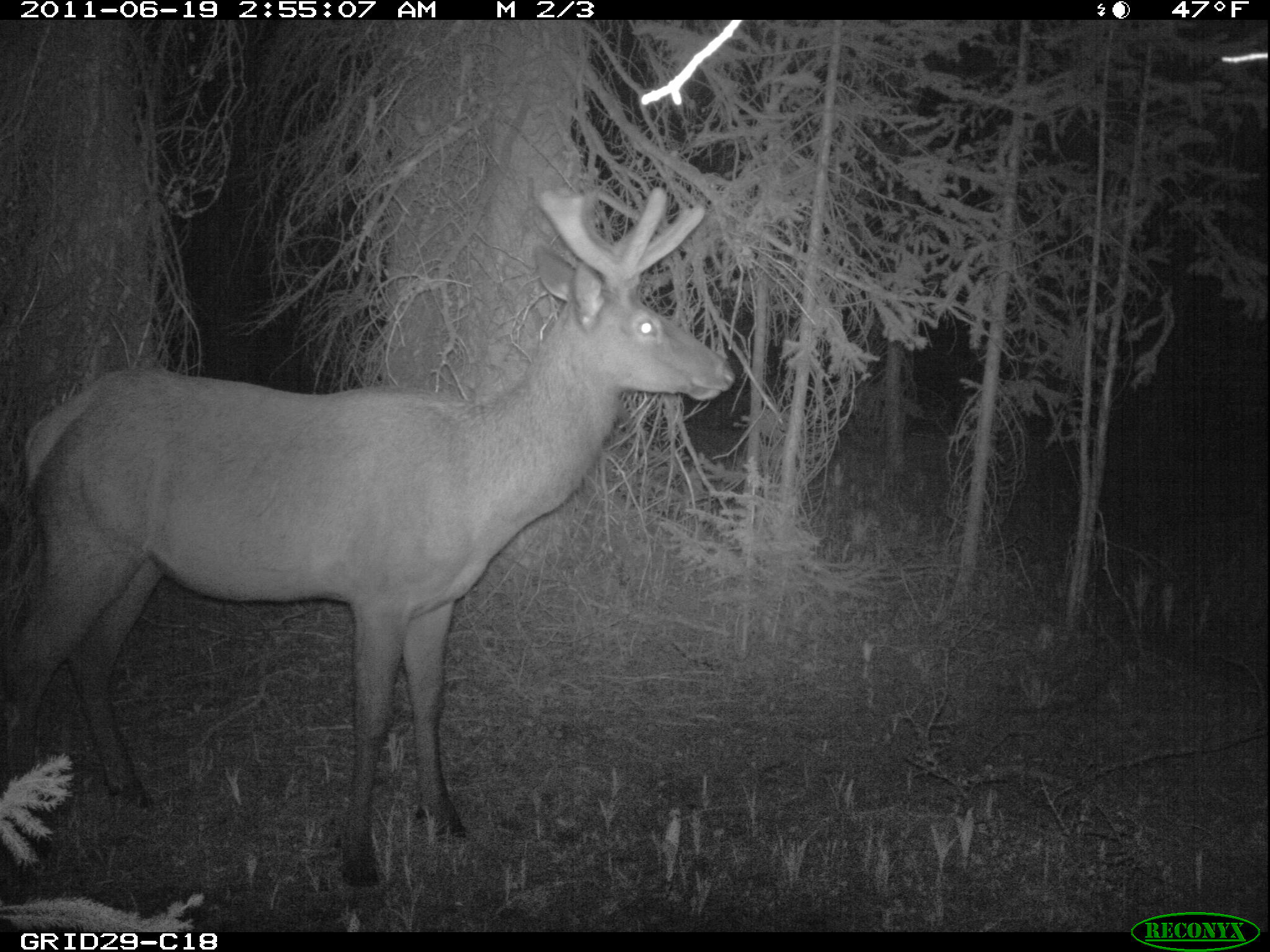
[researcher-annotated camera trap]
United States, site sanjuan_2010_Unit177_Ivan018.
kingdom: Animalia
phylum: Chordata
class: Mammalia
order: Artiodactyla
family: Cervidae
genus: Cervus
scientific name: Cervus elaphus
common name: red deer